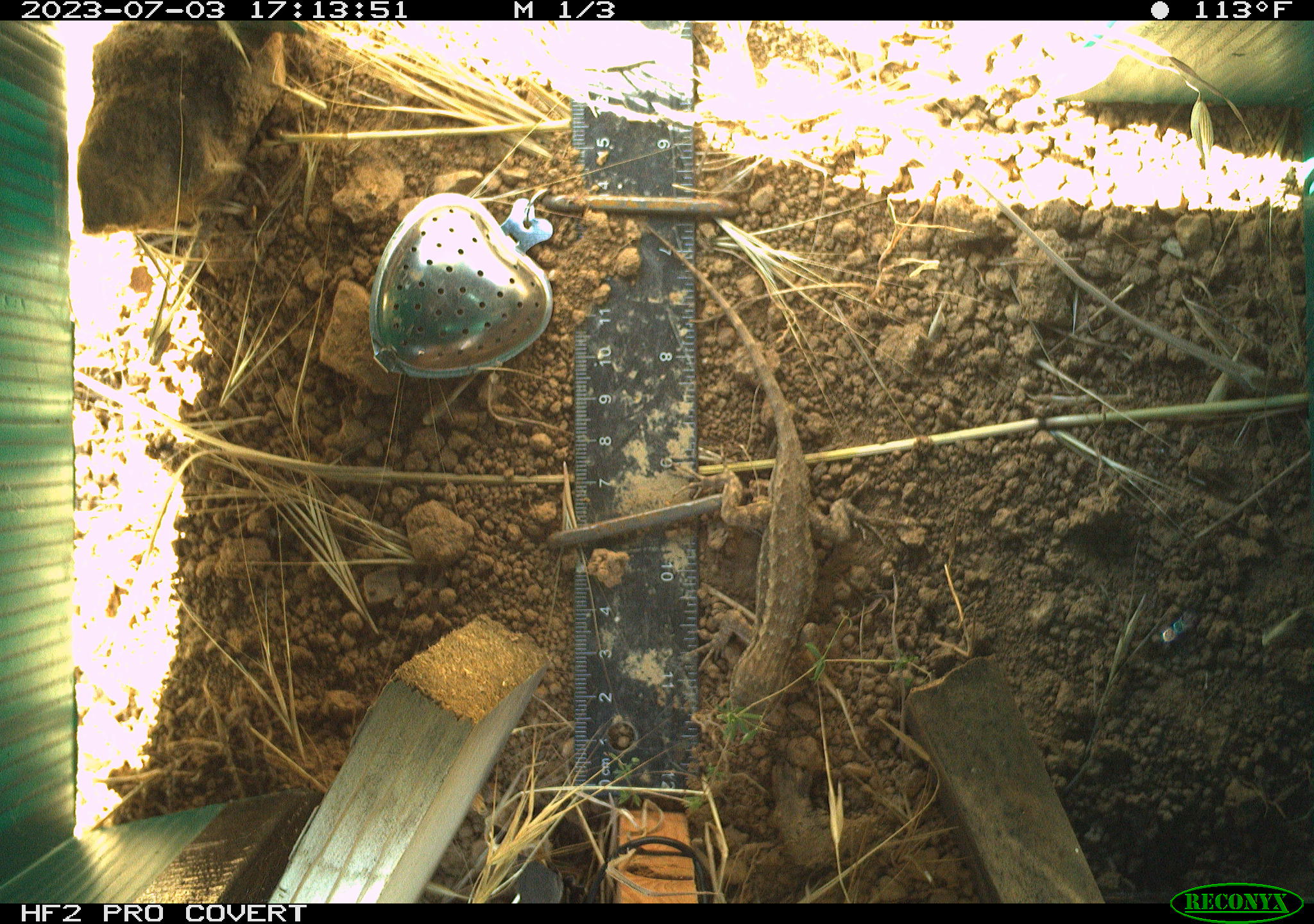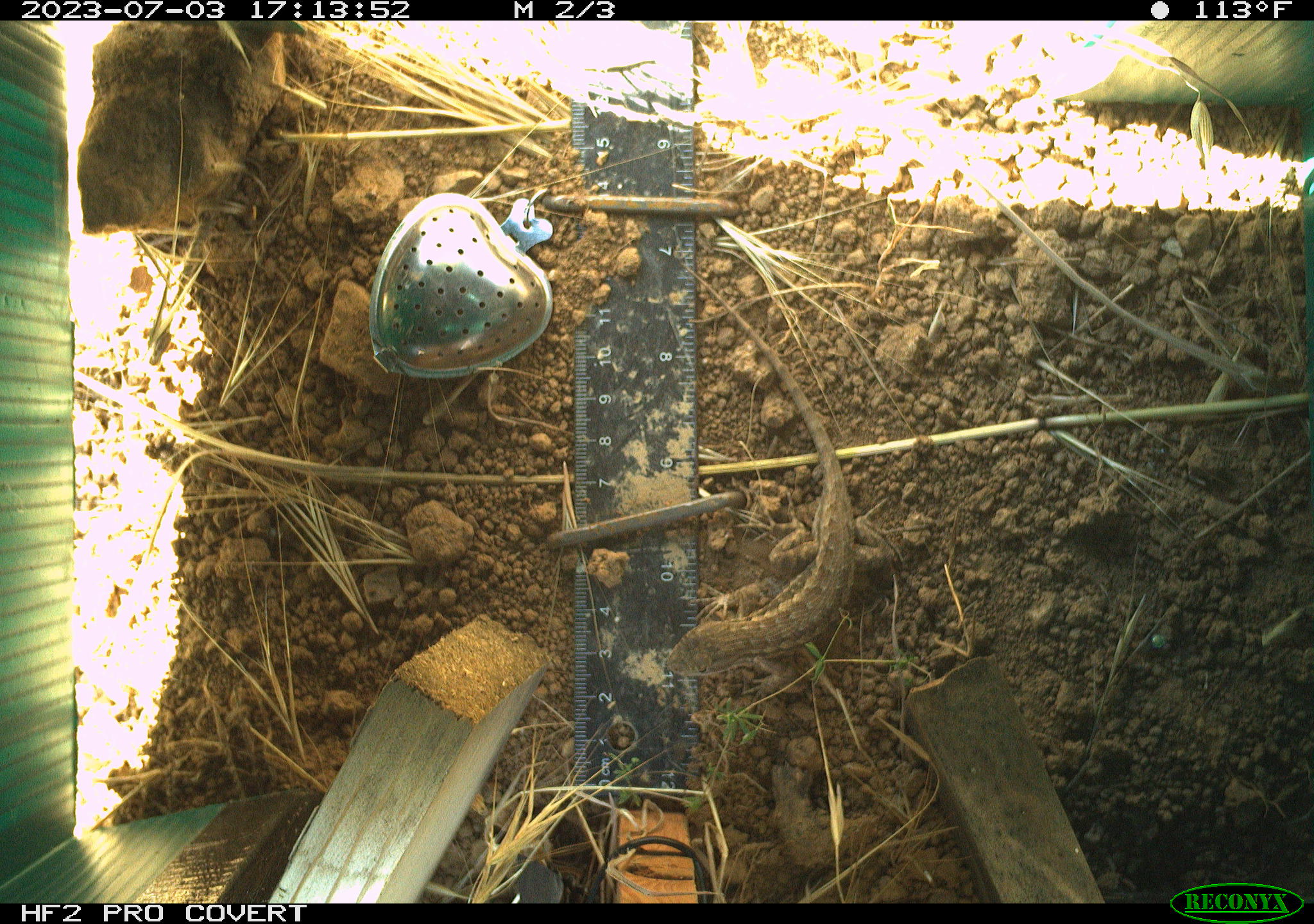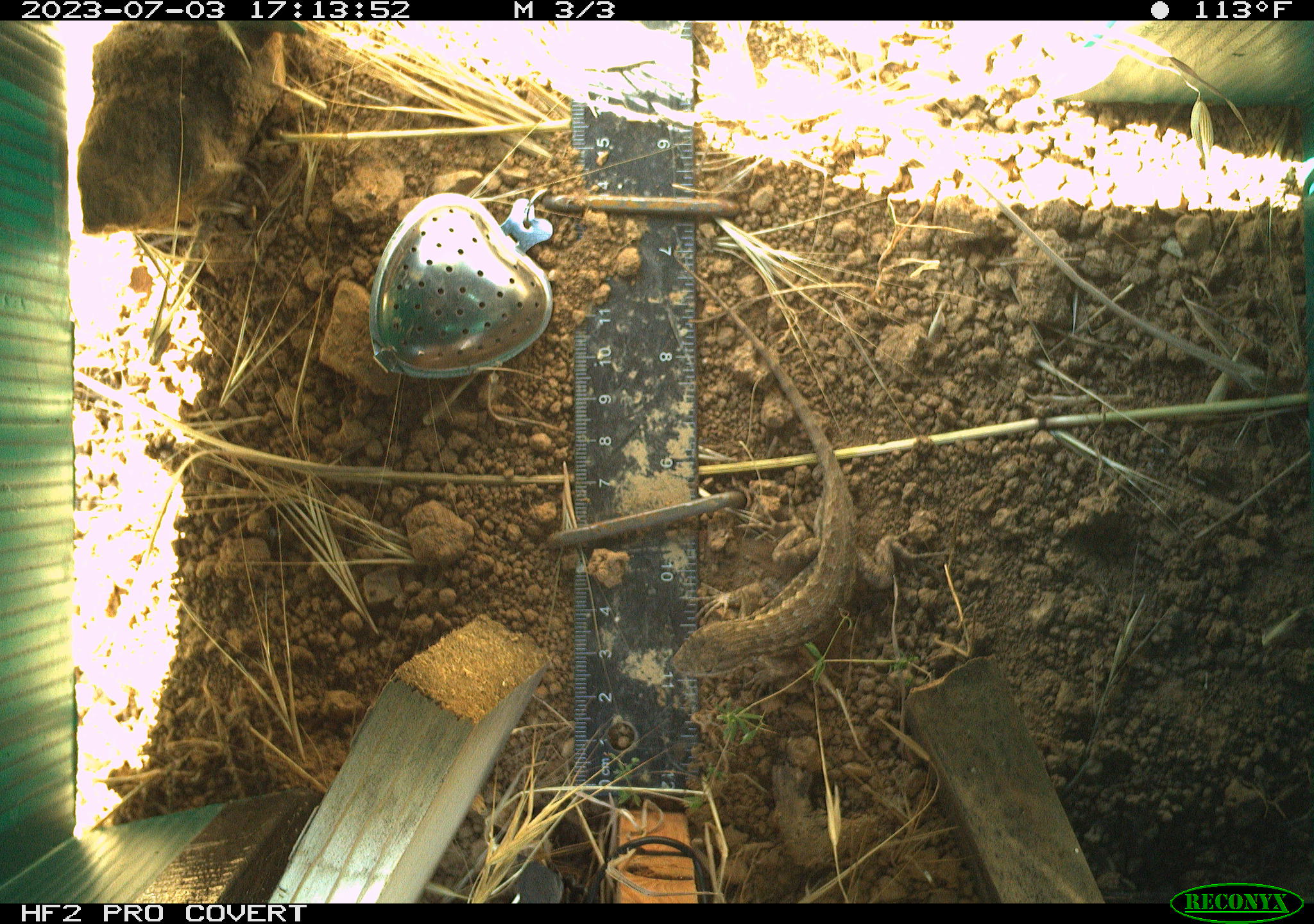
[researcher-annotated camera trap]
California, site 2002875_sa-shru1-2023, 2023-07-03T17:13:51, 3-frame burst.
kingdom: Animalia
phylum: Chordata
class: Reptilia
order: Squamata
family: Phrynosomatidae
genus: Sceloporus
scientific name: Sceloporus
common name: spiny lizards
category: sceloporus species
Sceloporus species (spiny lizards) (Sceloporus).